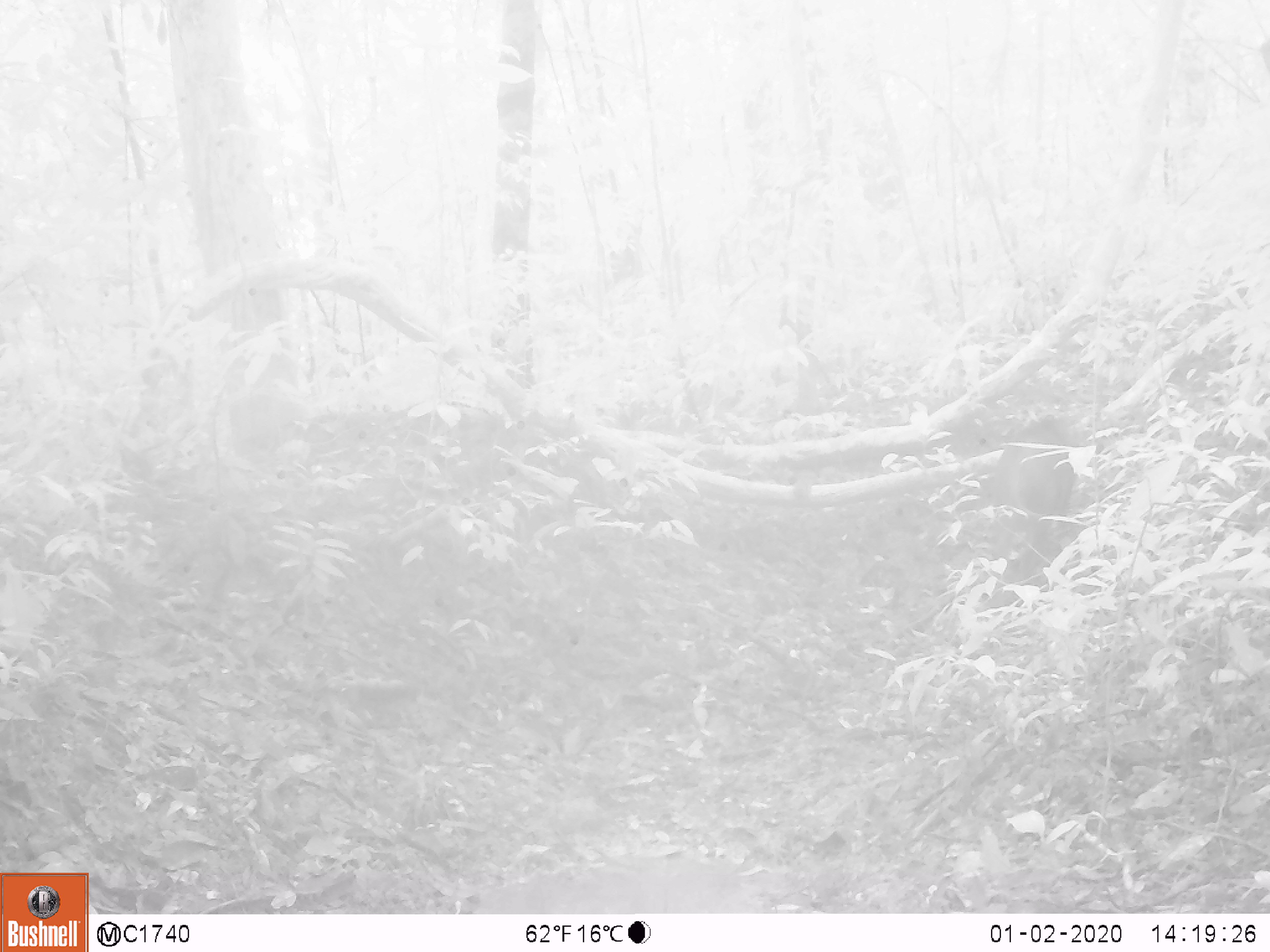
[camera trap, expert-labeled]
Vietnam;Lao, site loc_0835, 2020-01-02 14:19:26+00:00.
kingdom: Animalia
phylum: Chordata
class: Mammalia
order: Artiodactyla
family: Suidae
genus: Sus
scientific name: Sus scrofa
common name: eurasian wild pig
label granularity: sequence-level